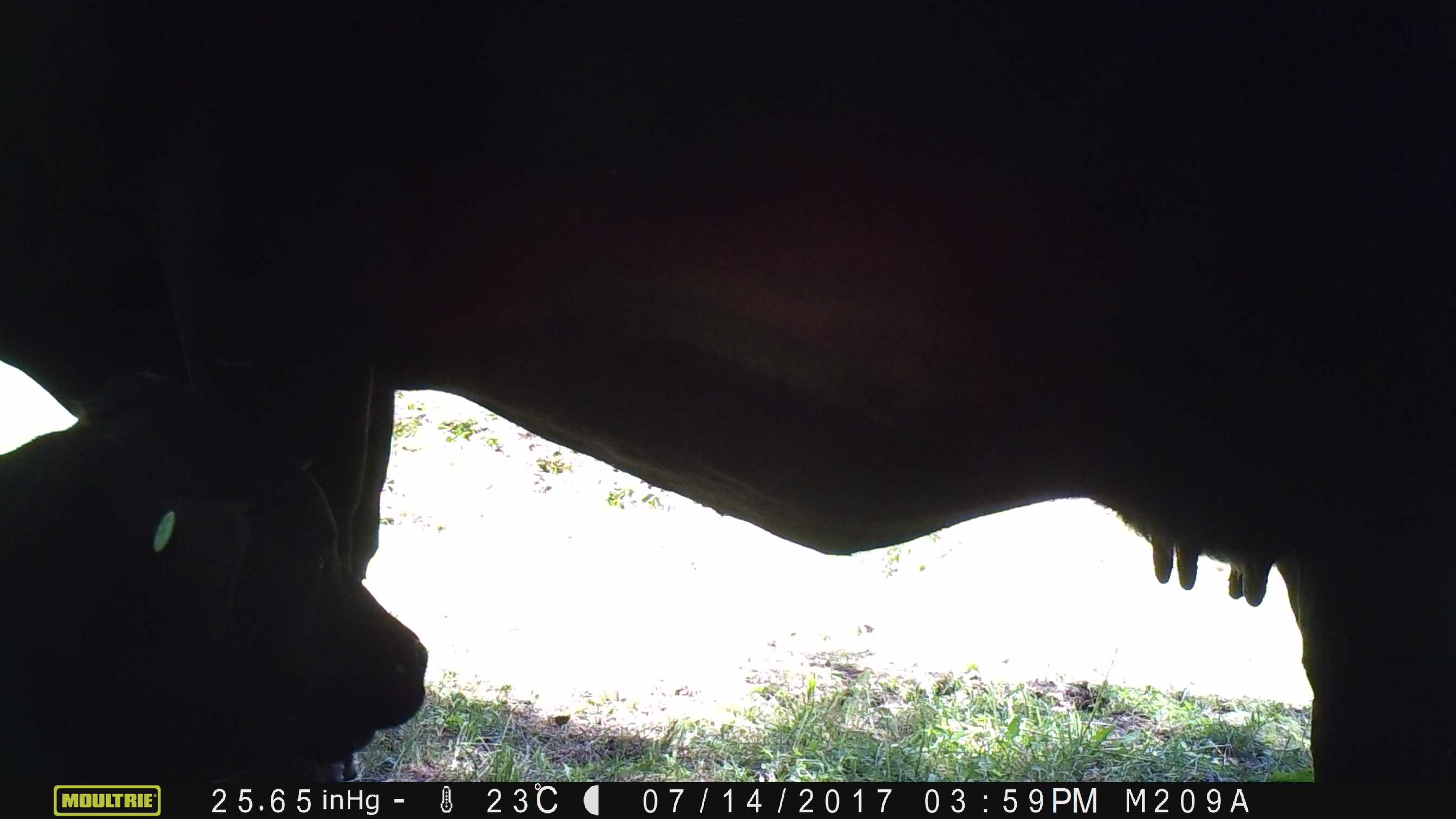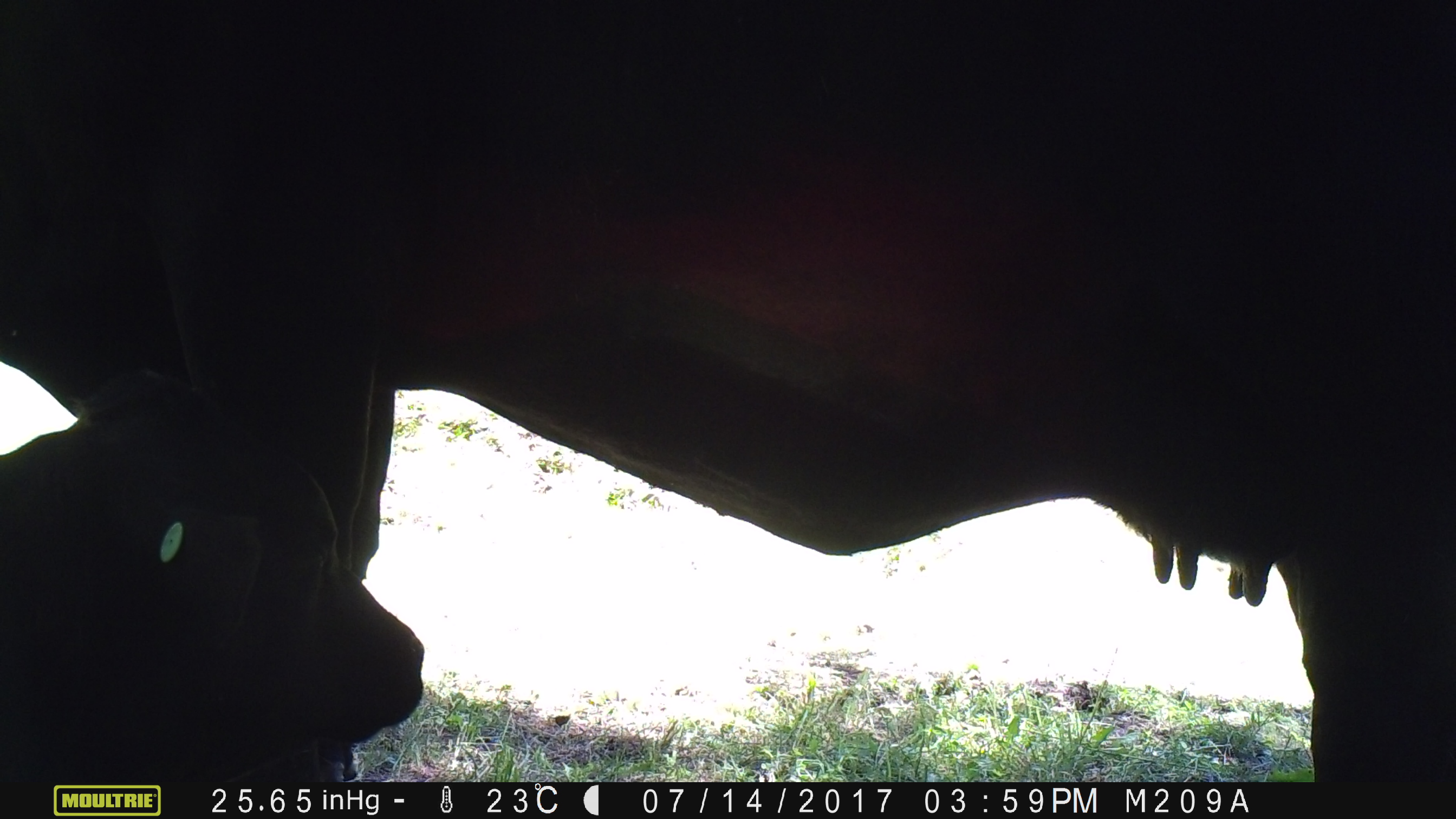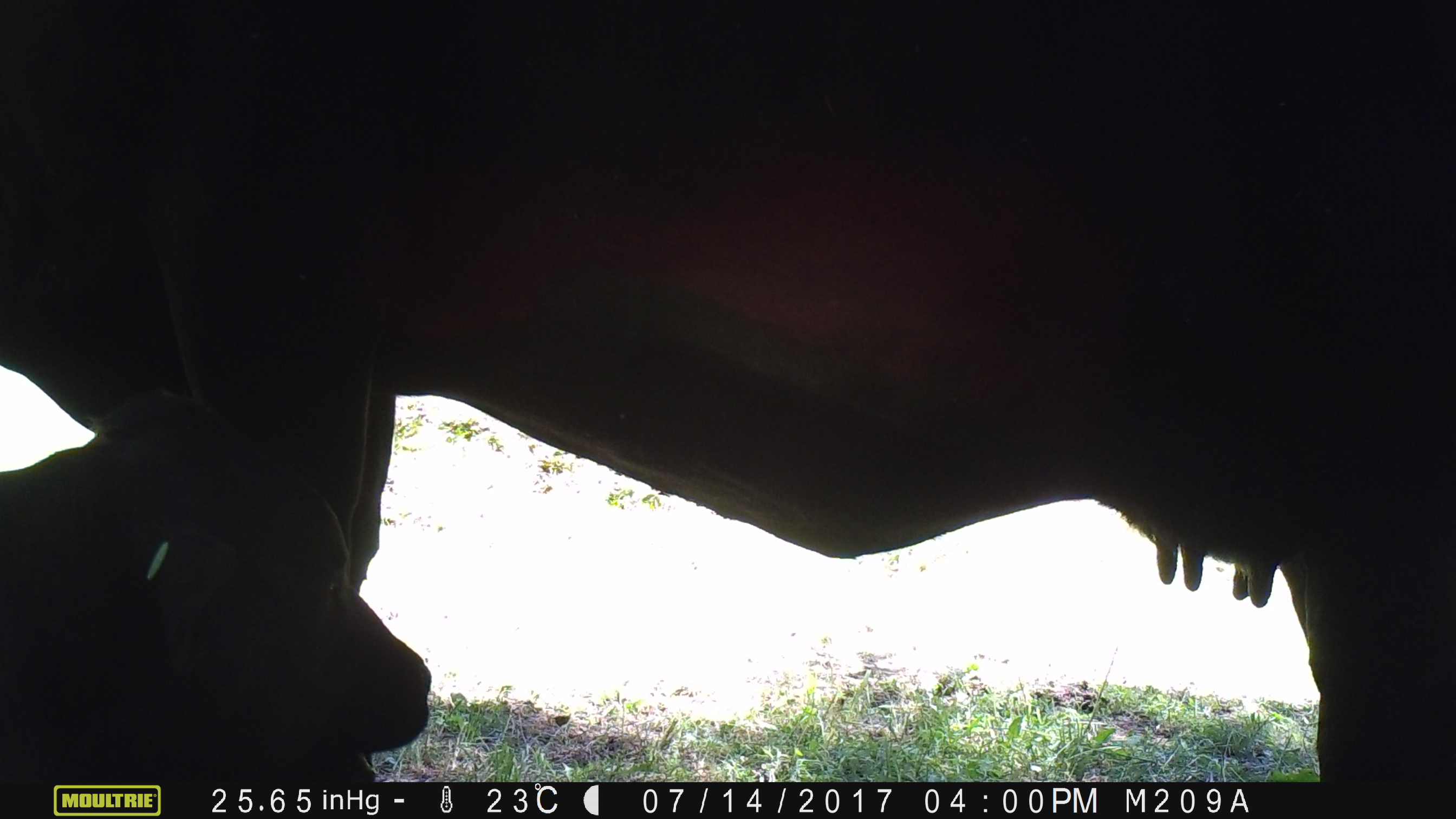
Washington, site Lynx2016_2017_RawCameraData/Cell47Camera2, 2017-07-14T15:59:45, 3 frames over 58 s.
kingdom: Animalia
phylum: Chordata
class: Mammalia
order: Artiodactyla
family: Bovidae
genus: Bos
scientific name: Bos taurus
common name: domestic cattle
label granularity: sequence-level